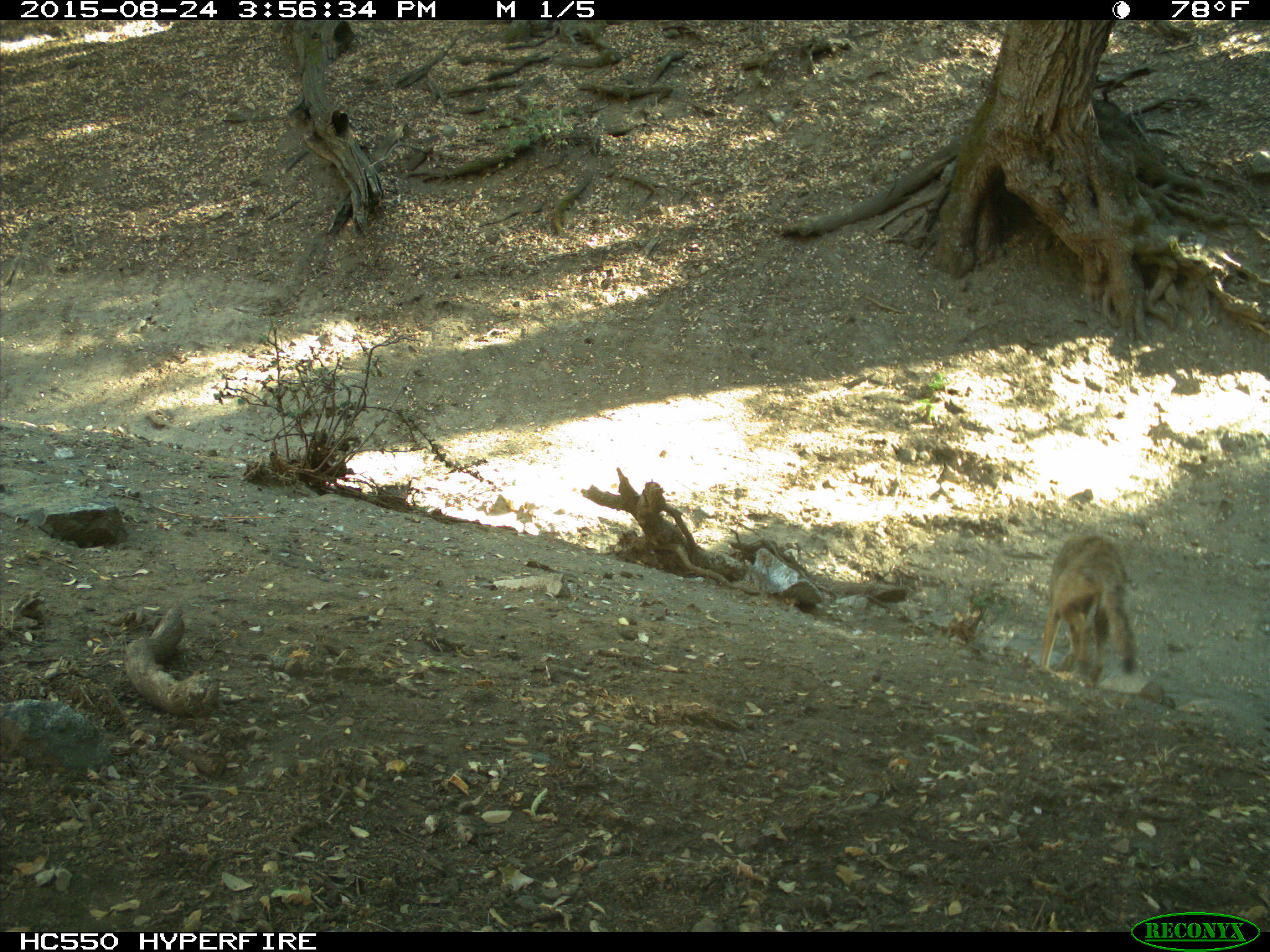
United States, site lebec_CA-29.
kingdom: Animalia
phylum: Chordata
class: Mammalia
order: Carnivora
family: Canidae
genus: Canis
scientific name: Canis latrans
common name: coyote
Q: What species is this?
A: Canis latrans (coyote).